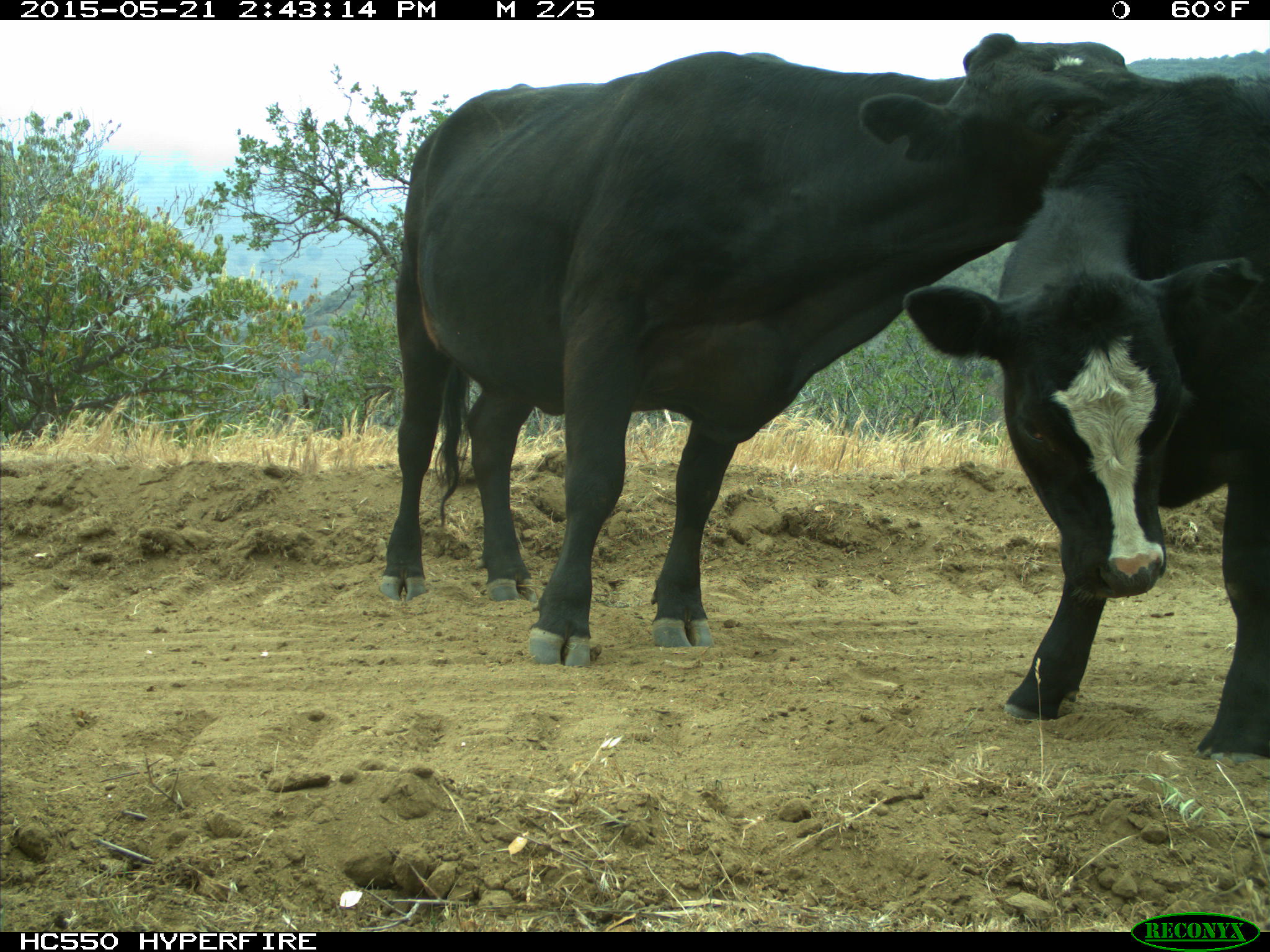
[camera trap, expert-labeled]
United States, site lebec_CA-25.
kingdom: Animalia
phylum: Chordata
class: Mammalia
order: Artiodactyla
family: Bovidae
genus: Bos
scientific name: Bos taurus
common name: domestic cow